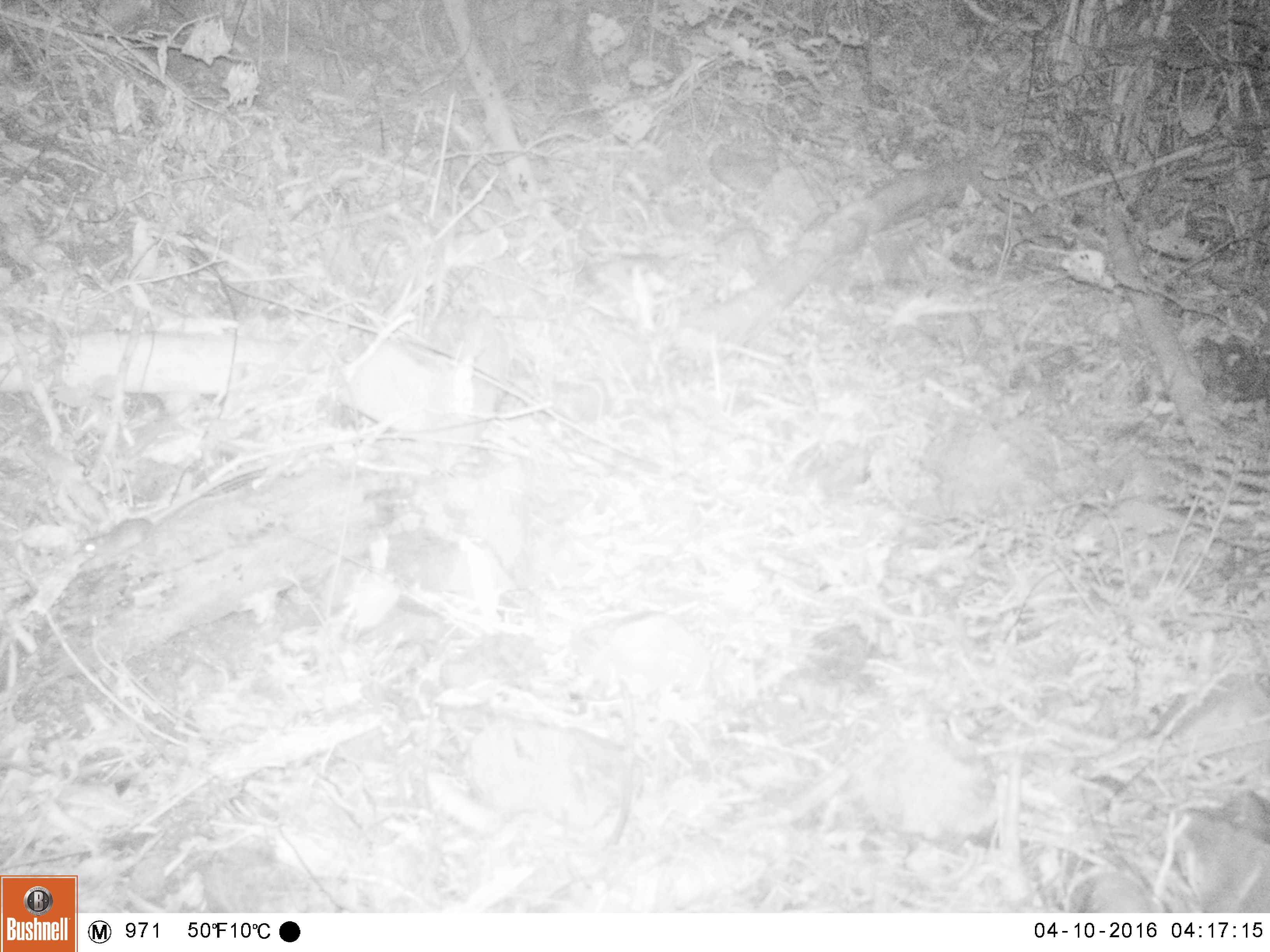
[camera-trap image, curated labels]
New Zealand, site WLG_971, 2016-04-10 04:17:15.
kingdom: Animalia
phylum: Chordata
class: Mammalia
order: Rodentia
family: Muridae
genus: Mus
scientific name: Mus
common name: mouse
Mouse (Mus).